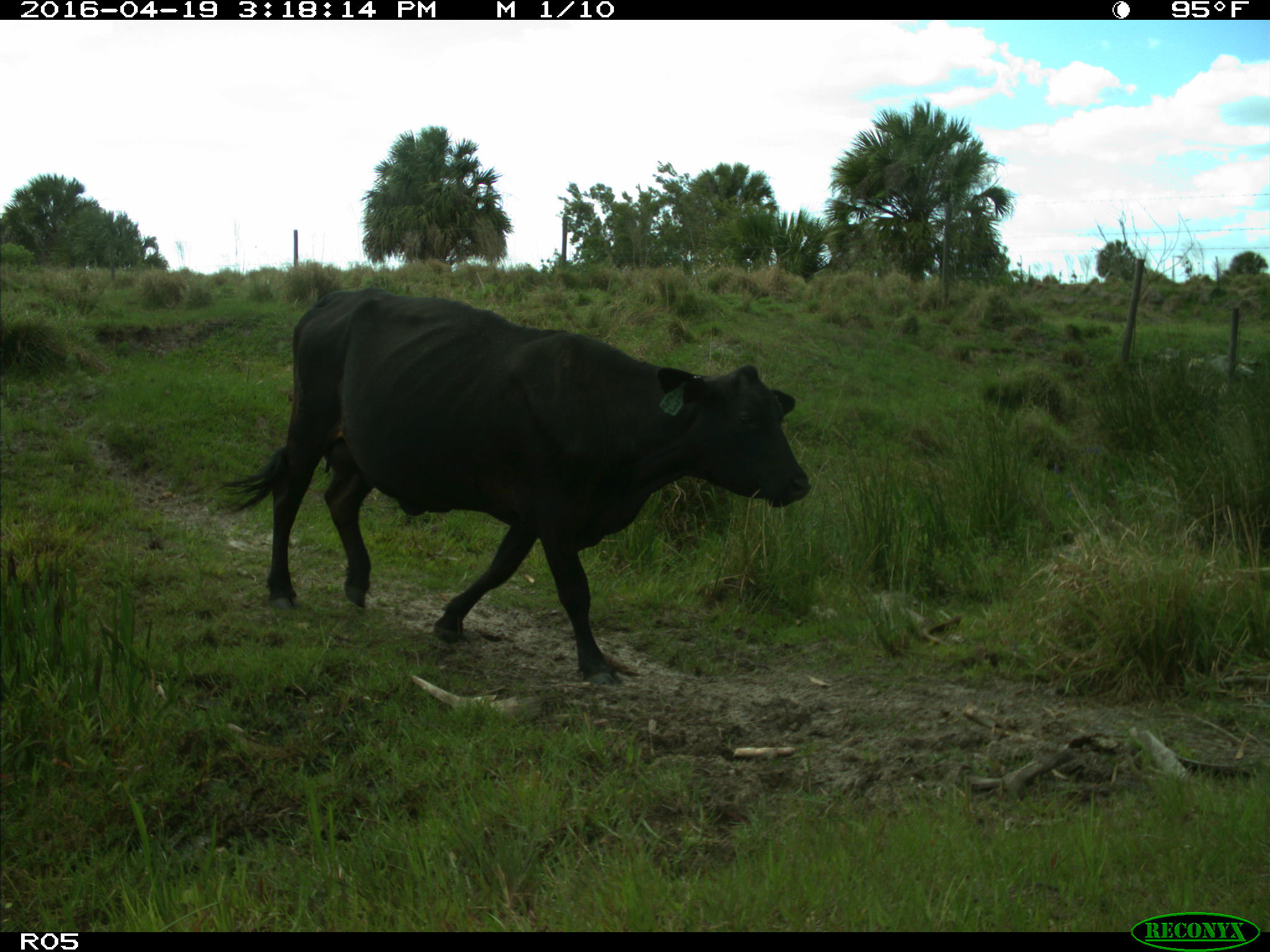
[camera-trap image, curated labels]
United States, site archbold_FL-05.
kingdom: Animalia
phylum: Chordata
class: Mammalia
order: Artiodactyla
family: Bovidae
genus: Bos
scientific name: Bos taurus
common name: domestic cow